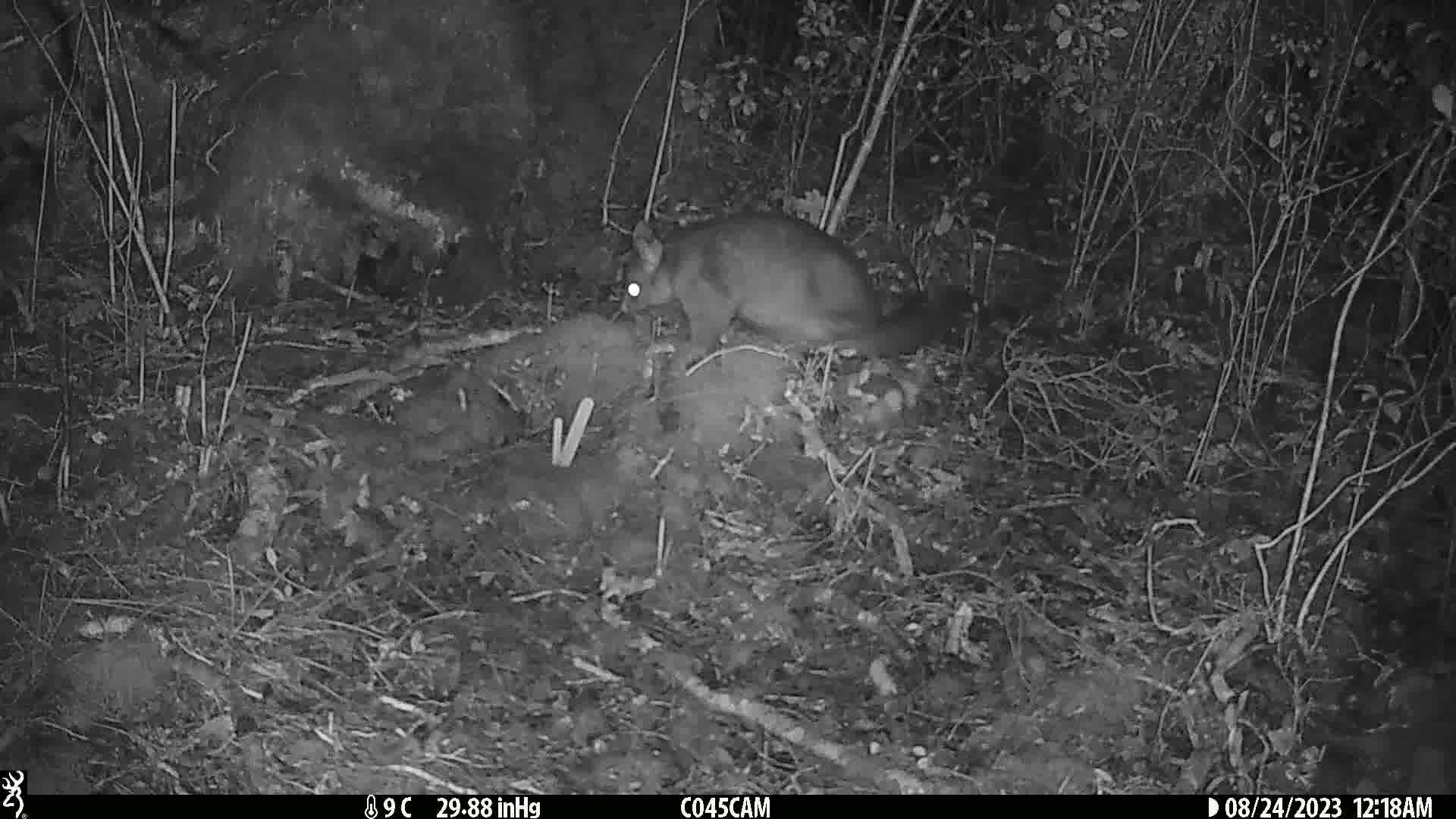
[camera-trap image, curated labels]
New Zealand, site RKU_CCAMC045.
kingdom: Animalia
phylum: Chordata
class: Mammalia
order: Diprotodontia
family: Phalangeridae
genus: Trichosurus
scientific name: Trichosurus vulpecula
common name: common brushtail possum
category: possum